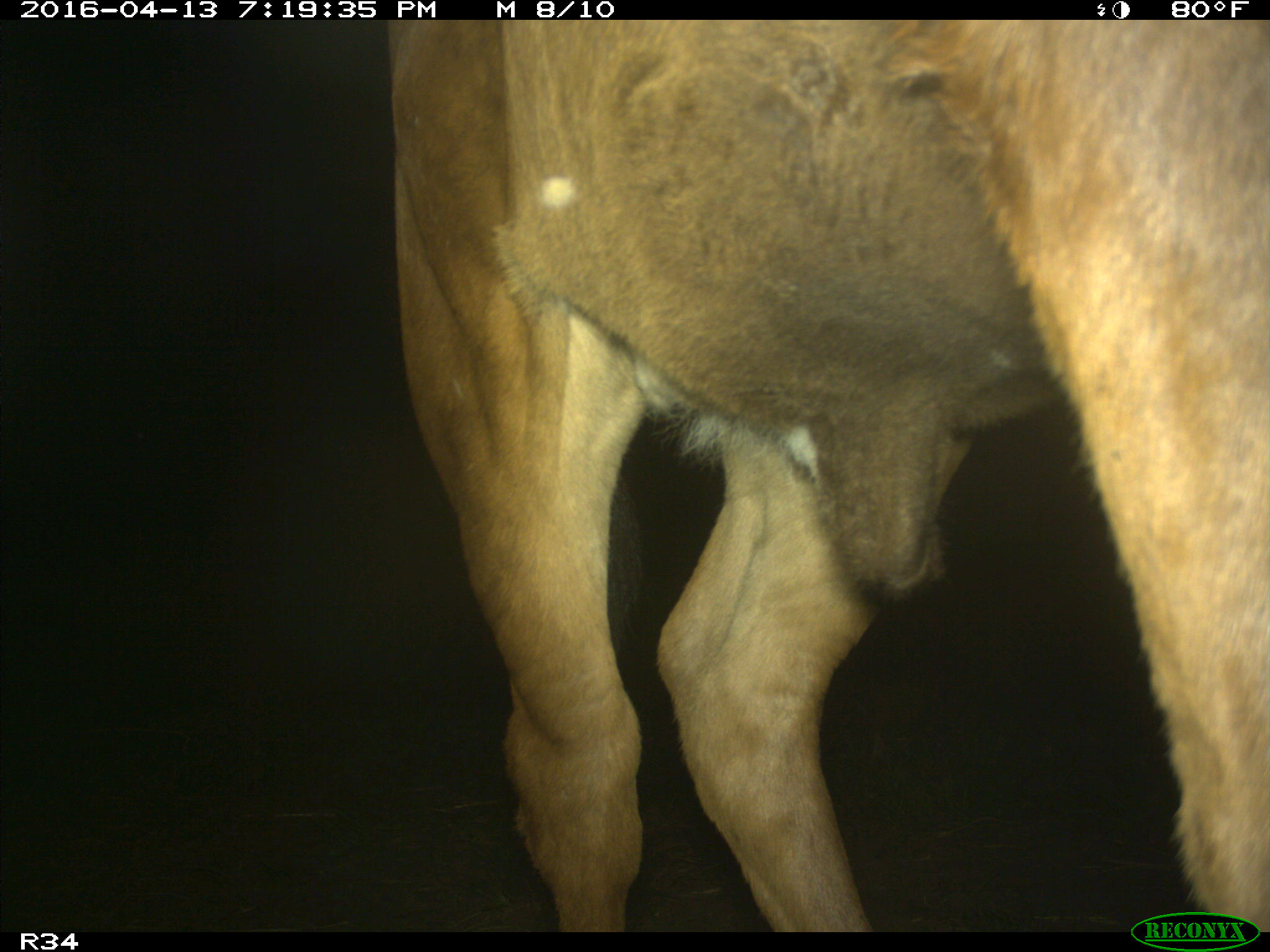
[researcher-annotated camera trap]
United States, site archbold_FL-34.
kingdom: Animalia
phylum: Chordata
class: Mammalia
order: Artiodactyla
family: Bovidae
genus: Bos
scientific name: Bos taurus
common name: domestic cow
Bos taurus (domestic cow).